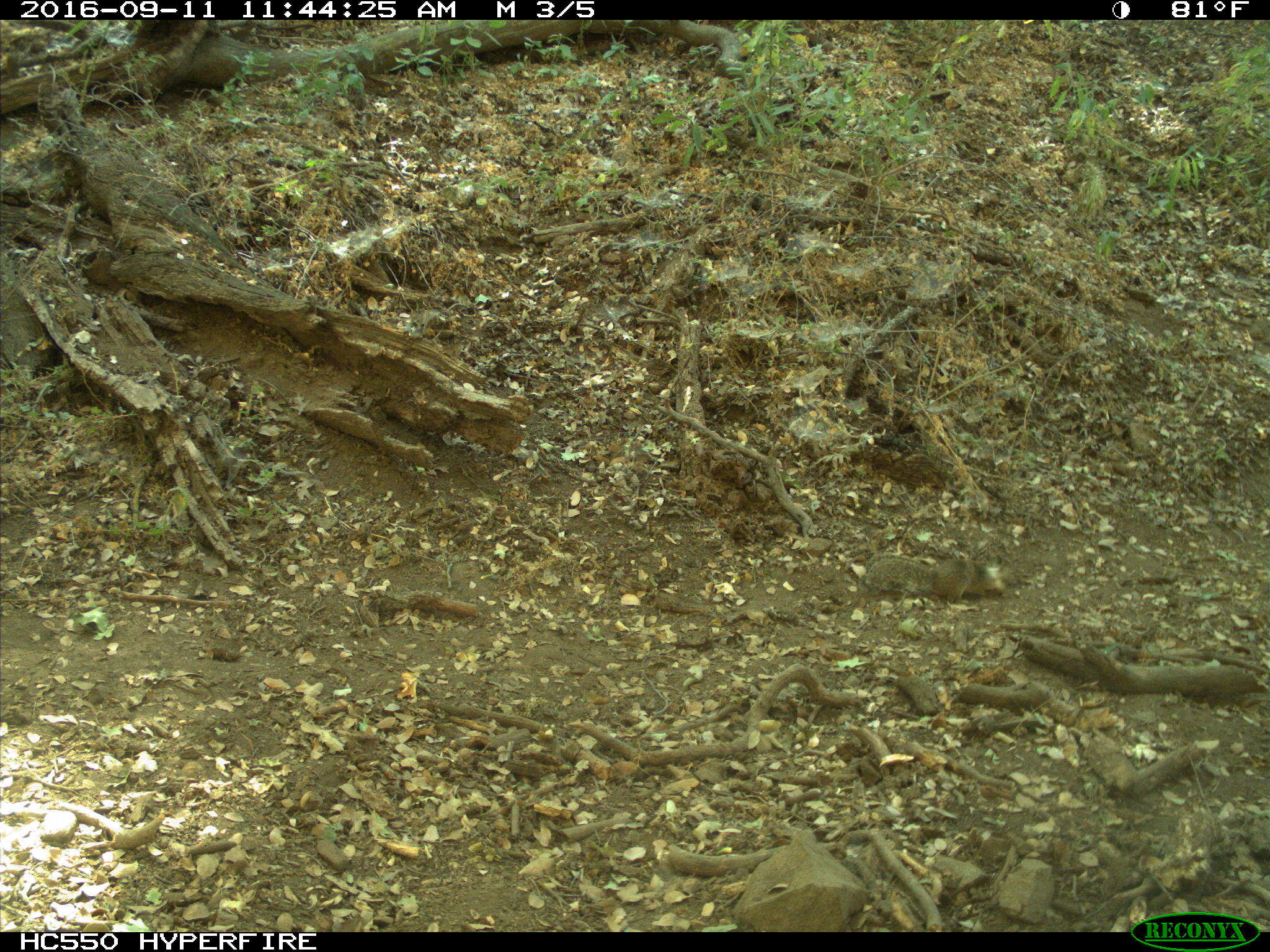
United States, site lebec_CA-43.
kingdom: Animalia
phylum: Chordata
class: Mammalia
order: Rodentia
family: Sciuridae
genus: Otospermophilus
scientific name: Otospermophilus beecheyi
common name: california ground squirrel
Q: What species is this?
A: Otospermophilus beecheyi (california ground squirrel).